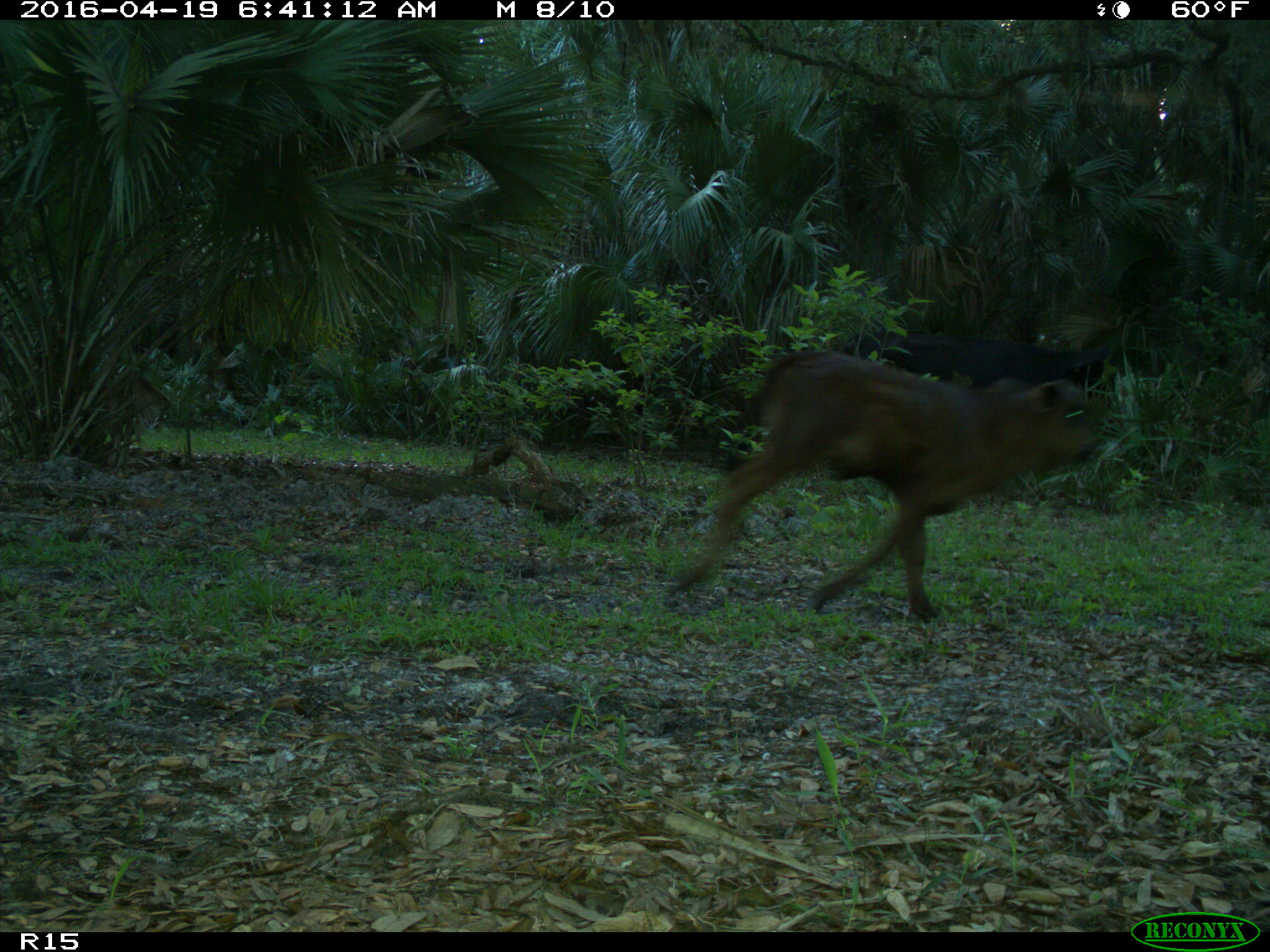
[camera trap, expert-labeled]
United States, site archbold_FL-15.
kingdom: Animalia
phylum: Chordata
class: Mammalia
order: Artiodactyla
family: Bovidae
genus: Bos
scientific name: Bos taurus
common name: domestic cow